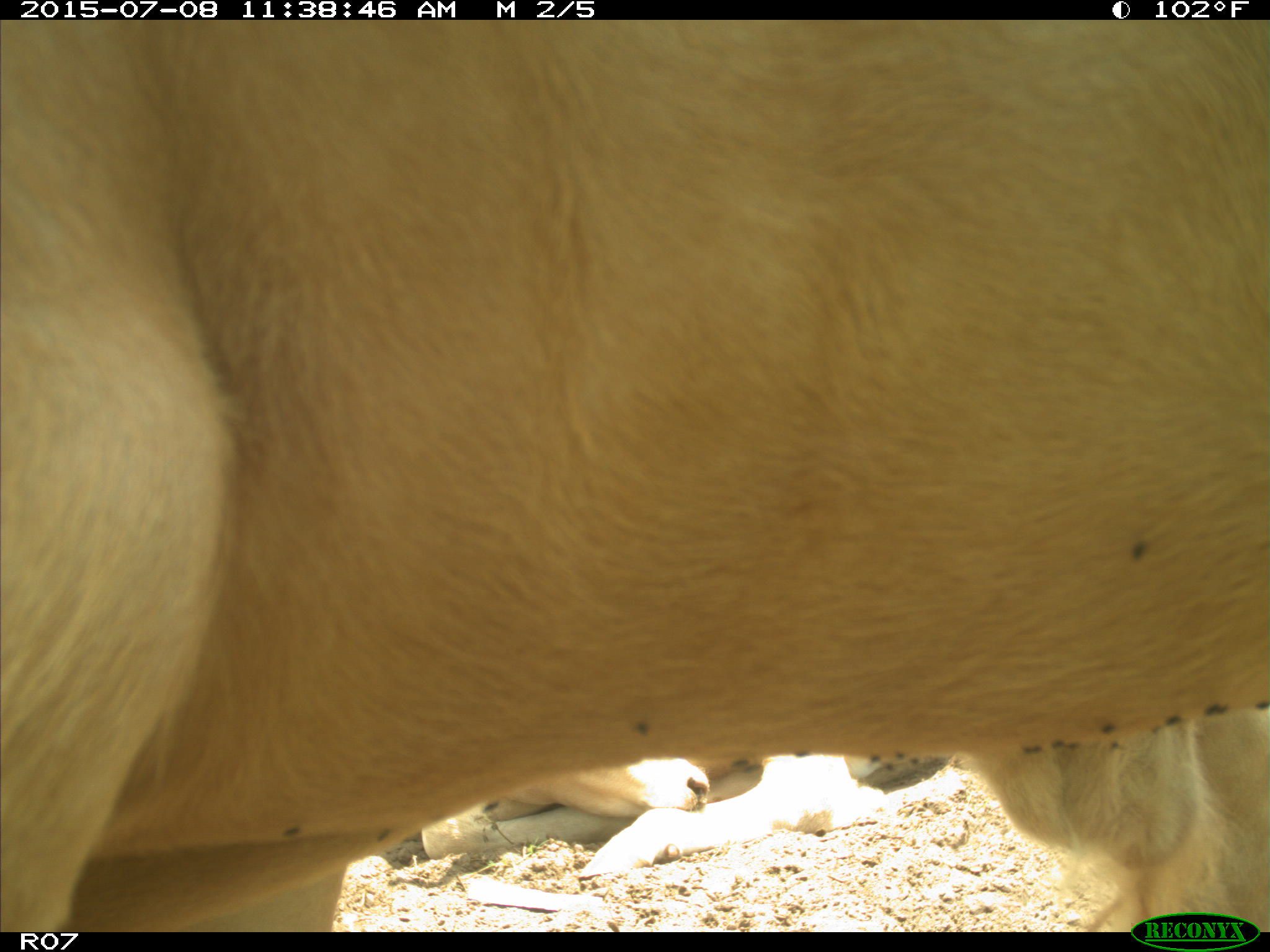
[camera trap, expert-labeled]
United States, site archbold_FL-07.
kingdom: Animalia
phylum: Chordata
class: Mammalia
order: Artiodactyla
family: Bovidae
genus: Bos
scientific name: Bos taurus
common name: domestic cow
Bos taurus (domestic cow).